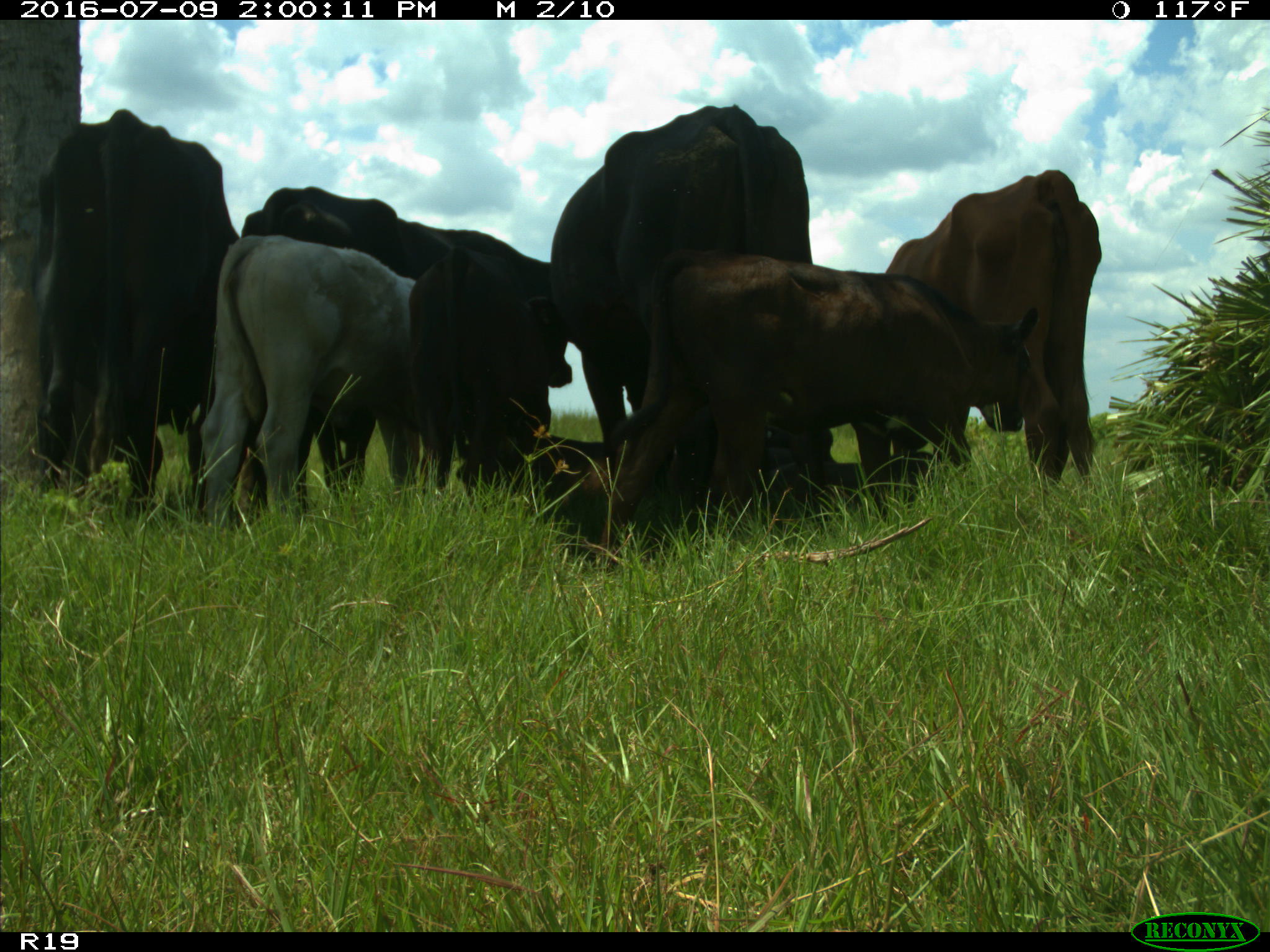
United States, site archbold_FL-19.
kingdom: Animalia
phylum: Chordata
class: Mammalia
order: Artiodactyla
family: Bovidae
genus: Bos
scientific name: Bos taurus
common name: domestic cow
Bos taurus (domestic cow).